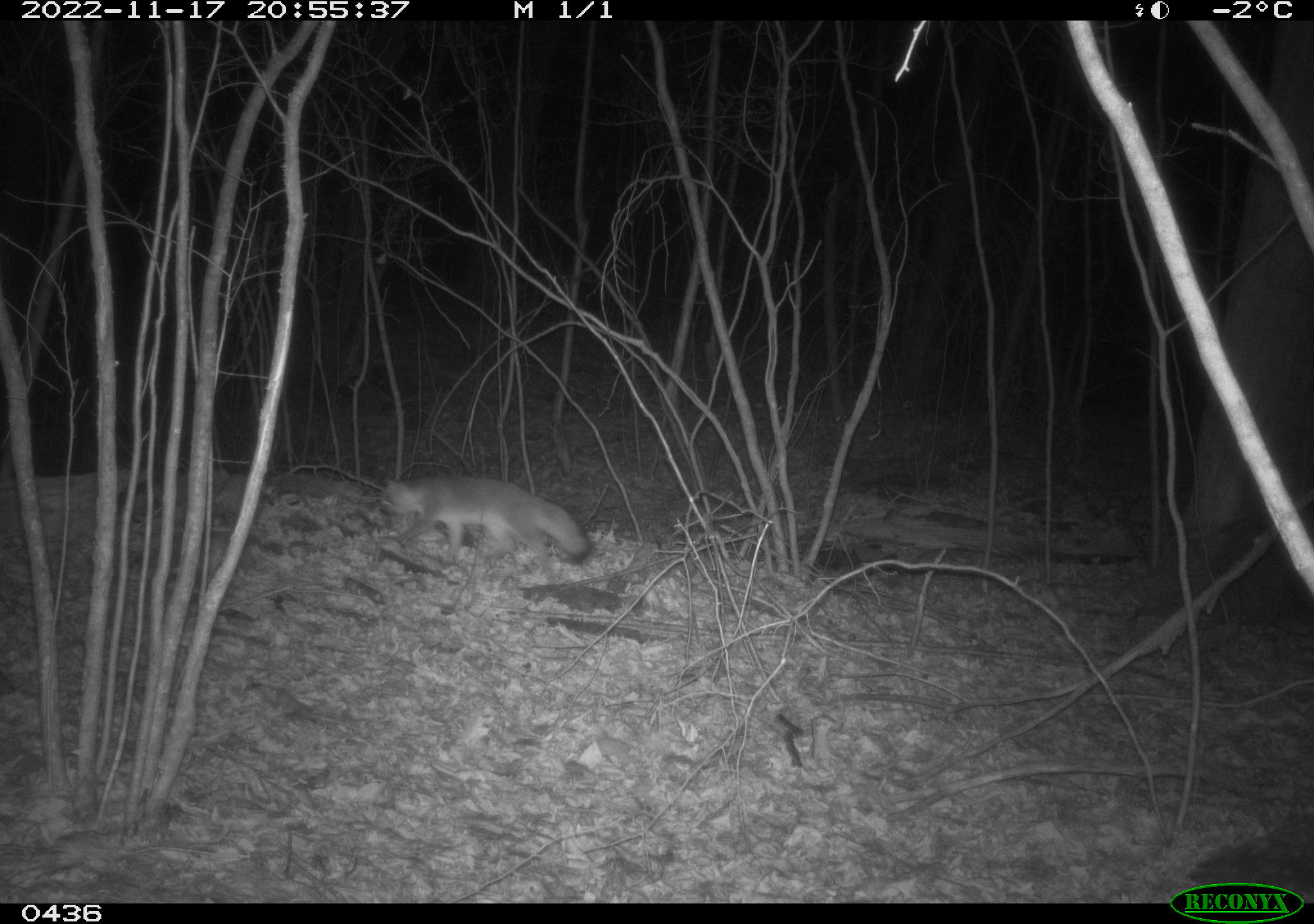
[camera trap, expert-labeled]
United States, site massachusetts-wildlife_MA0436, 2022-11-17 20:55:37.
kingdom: Animalia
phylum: Chordata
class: Mammalia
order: Carnivora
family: Canidae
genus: Vulpes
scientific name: Vulpes vulpes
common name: red fox